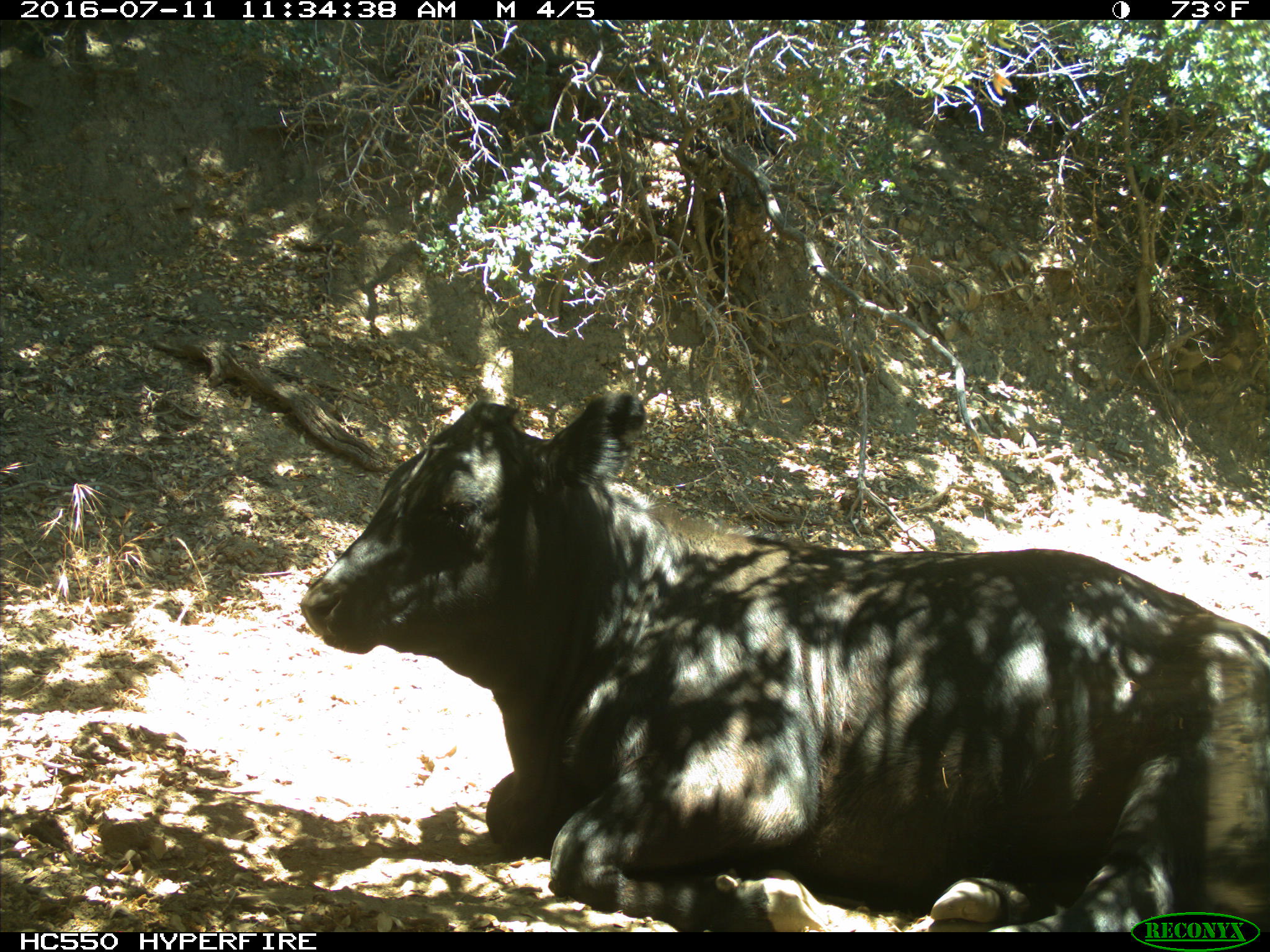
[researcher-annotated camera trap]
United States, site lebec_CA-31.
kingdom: Animalia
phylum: Chordata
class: Mammalia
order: Artiodactyla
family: Bovidae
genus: Bos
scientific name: Bos taurus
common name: domestic cow